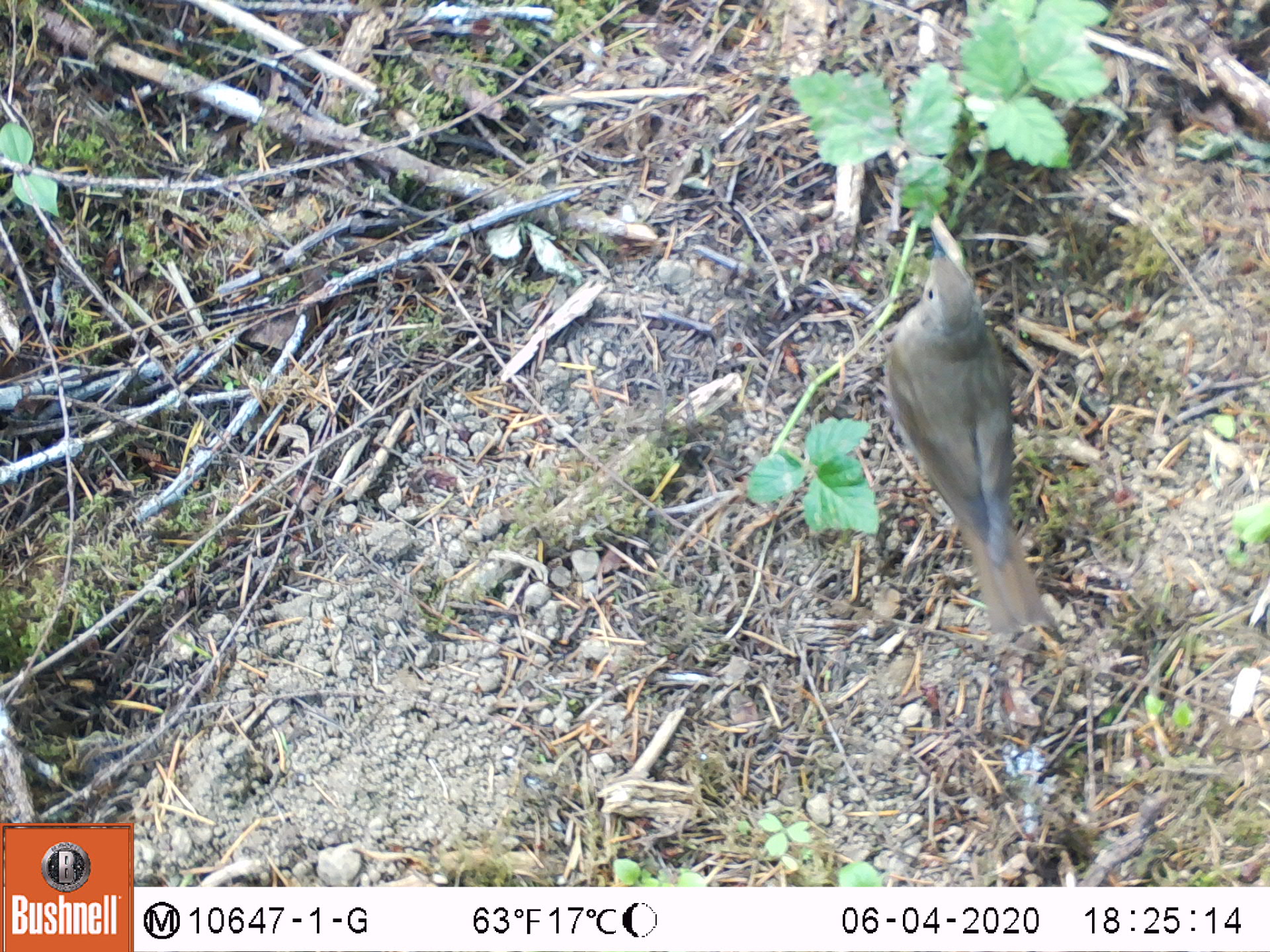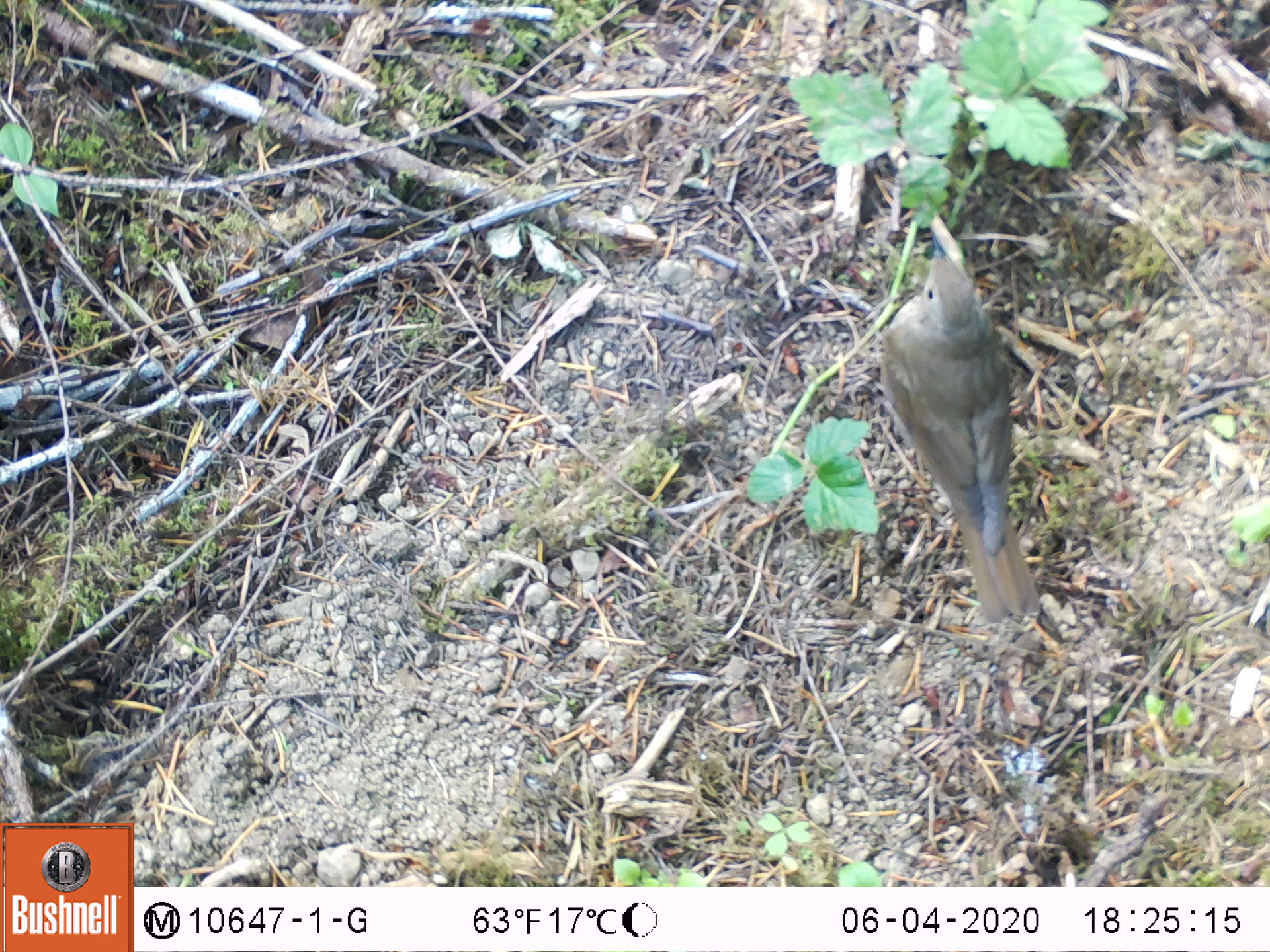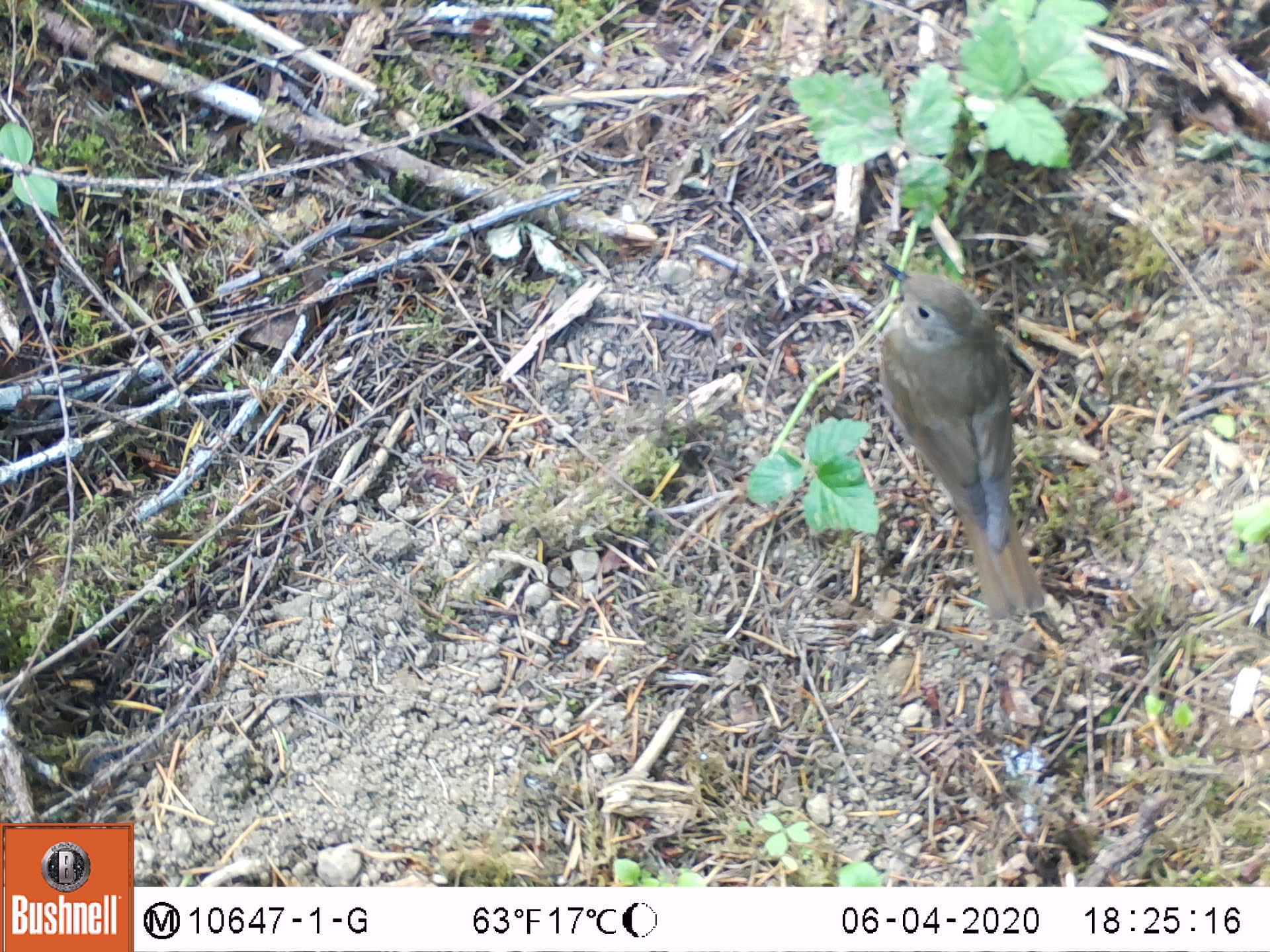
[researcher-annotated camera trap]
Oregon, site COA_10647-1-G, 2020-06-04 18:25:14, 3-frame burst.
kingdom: Animalia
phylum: Chordata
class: Aves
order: Passeriformes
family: Turdidae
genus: Catharus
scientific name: Catharus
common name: brown thrushes and nightingale-thrushes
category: catharus species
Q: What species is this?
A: Catharus species (brown thrushes and nightingale-thrushes) (Catharus).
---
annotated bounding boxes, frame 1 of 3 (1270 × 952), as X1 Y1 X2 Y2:
catharus species: 866 244 1076 655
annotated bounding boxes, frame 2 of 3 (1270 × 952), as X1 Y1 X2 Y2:
catharus species: 875 246 1050 626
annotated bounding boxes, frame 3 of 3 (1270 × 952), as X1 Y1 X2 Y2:
catharus species: 864 250 1072 630